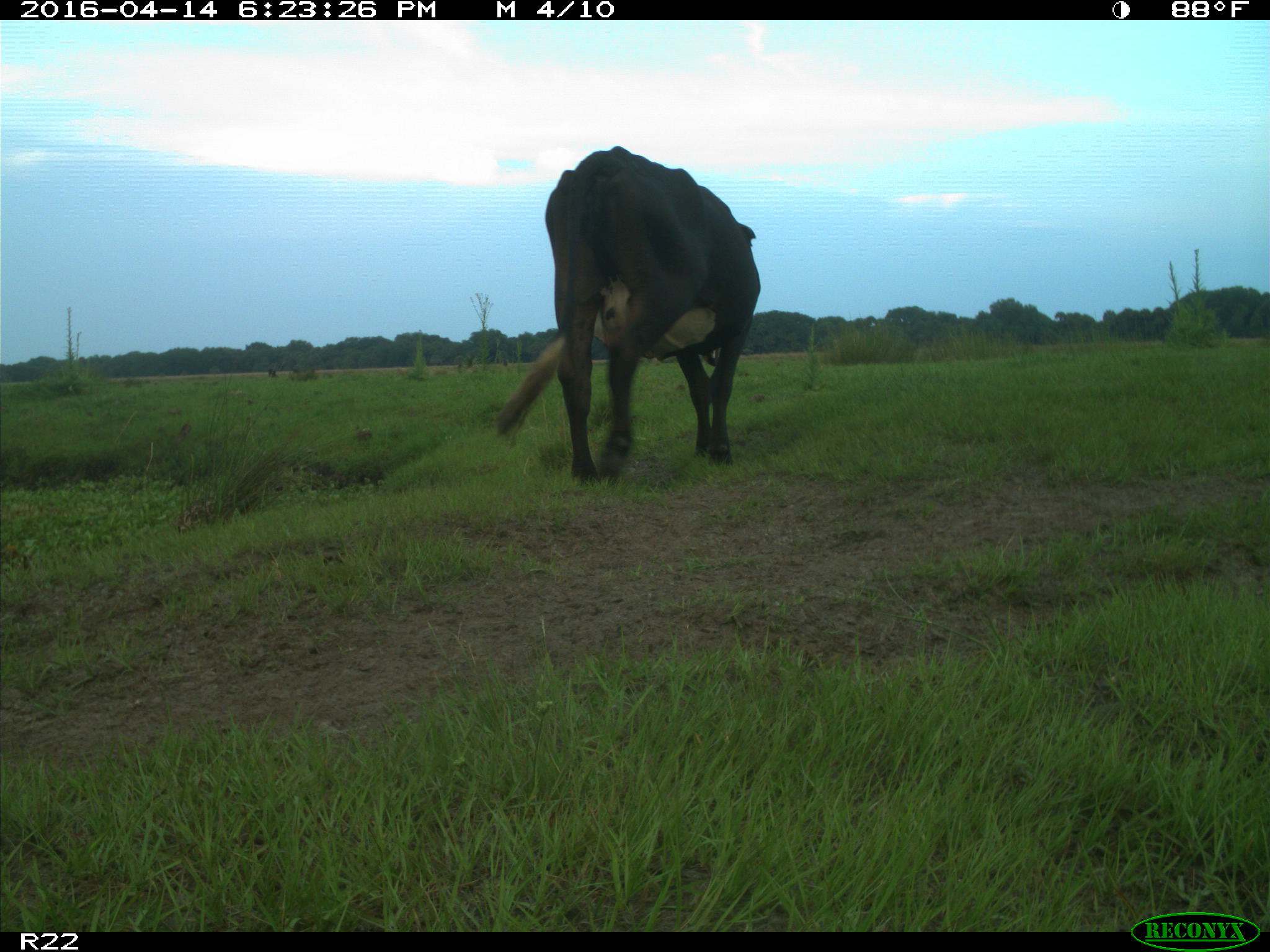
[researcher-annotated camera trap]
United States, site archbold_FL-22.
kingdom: Animalia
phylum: Chordata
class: Mammalia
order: Artiodactyla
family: Bovidae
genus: Bos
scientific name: Bos taurus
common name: domestic cow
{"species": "Bos taurus (domestic cow)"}